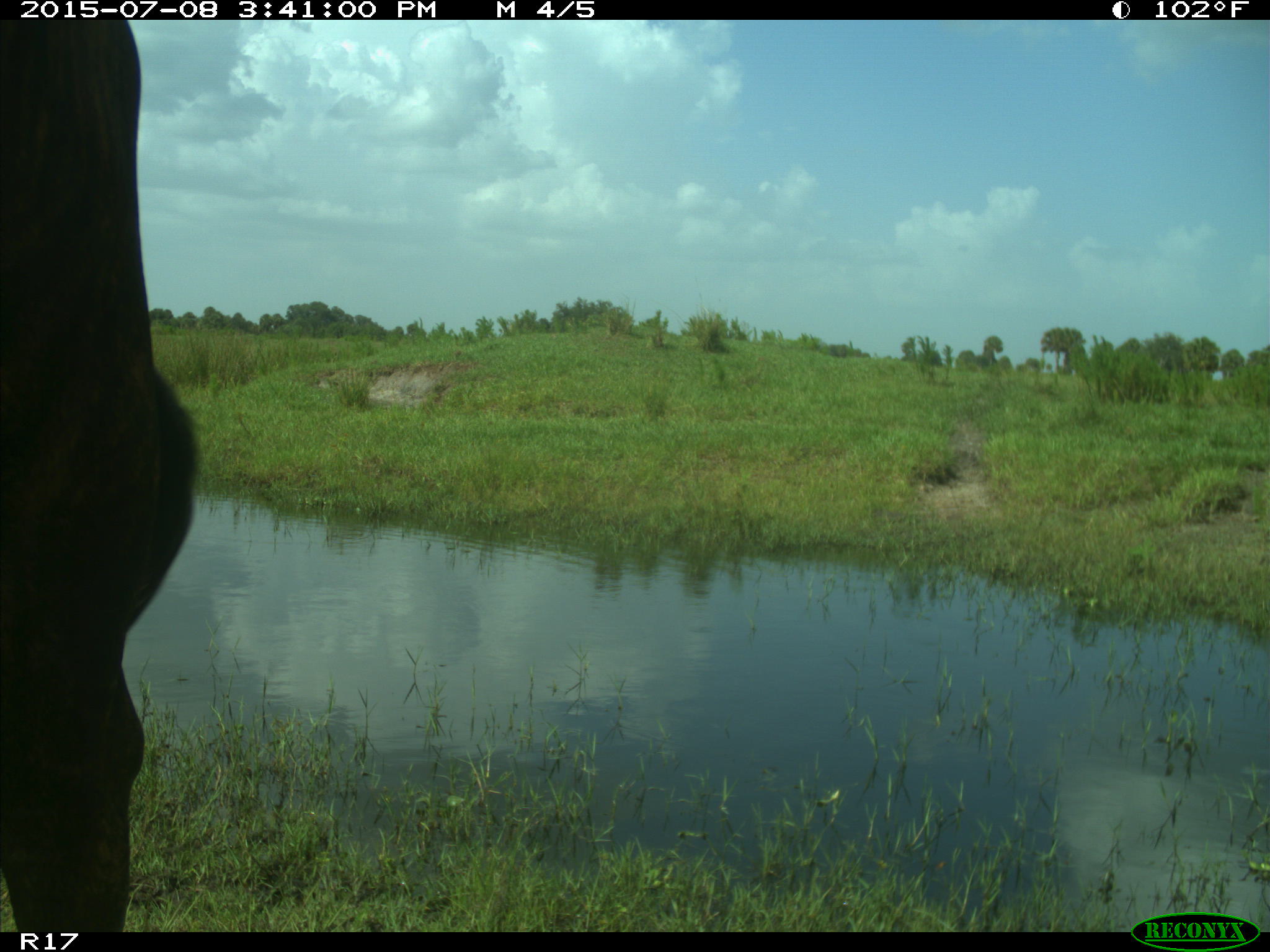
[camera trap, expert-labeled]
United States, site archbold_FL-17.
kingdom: Animalia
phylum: Chordata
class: Mammalia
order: Artiodactyla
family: Bovidae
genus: Bos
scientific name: Bos taurus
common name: domestic cow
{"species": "Bos taurus (domestic cow)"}